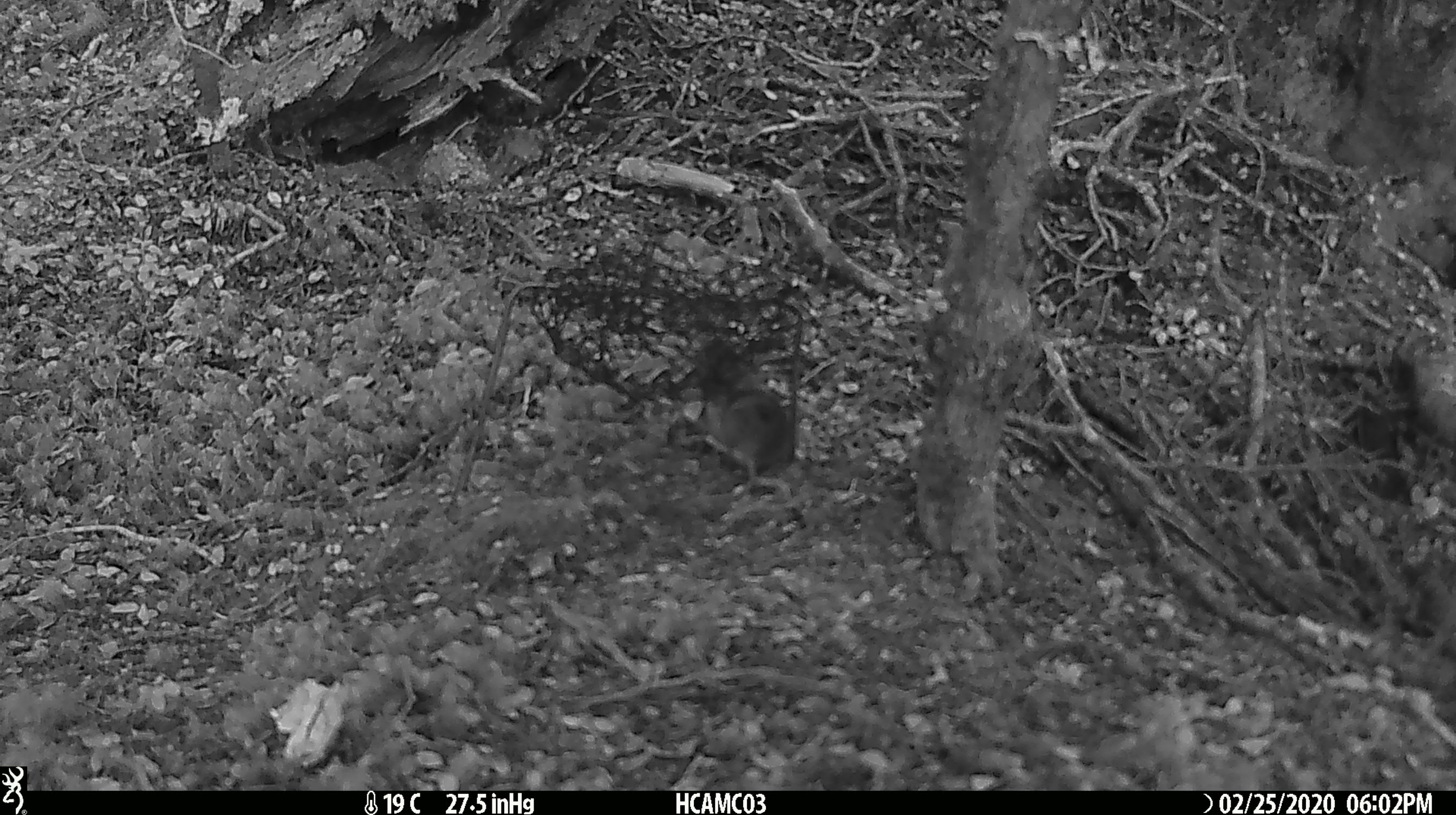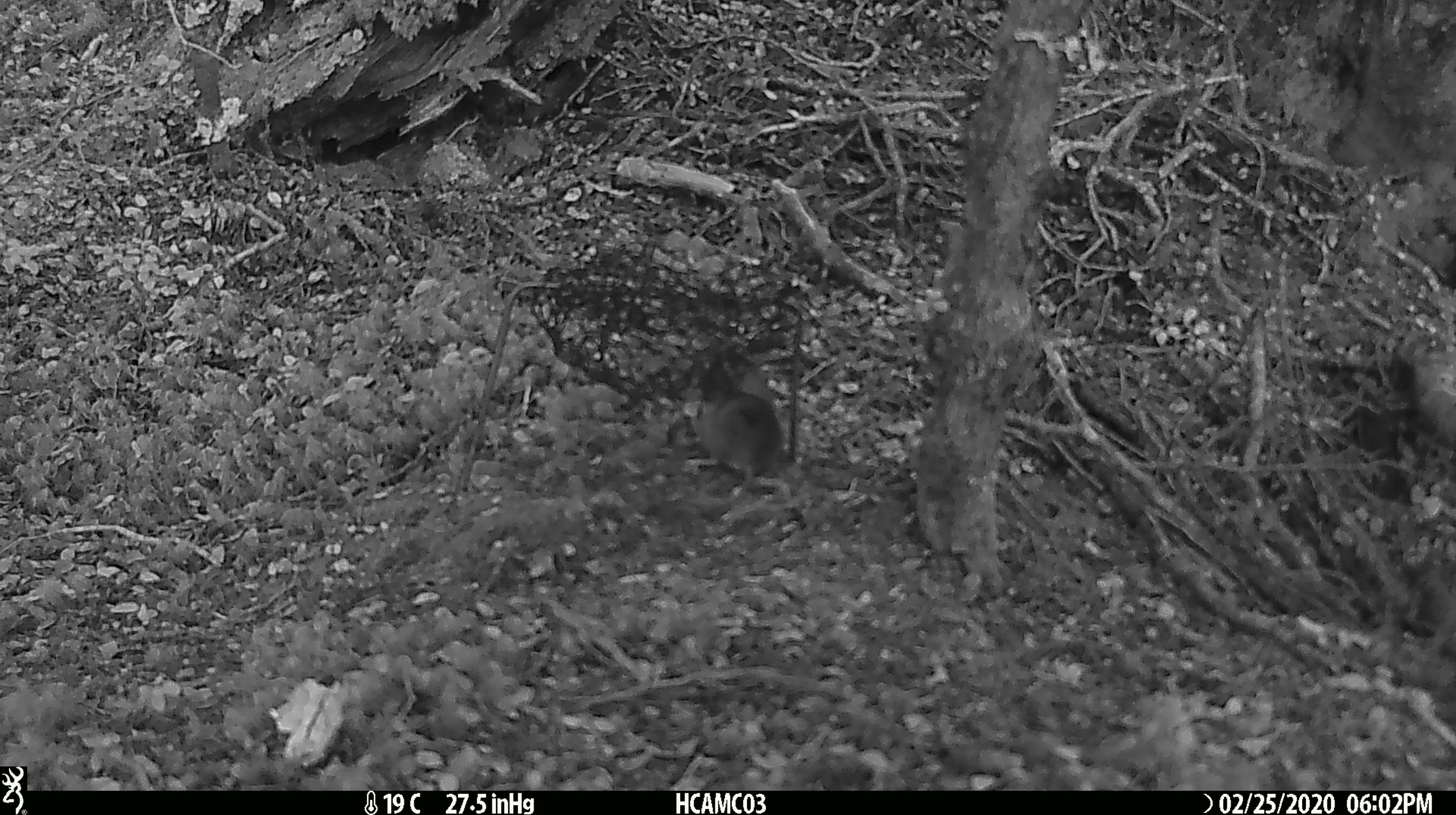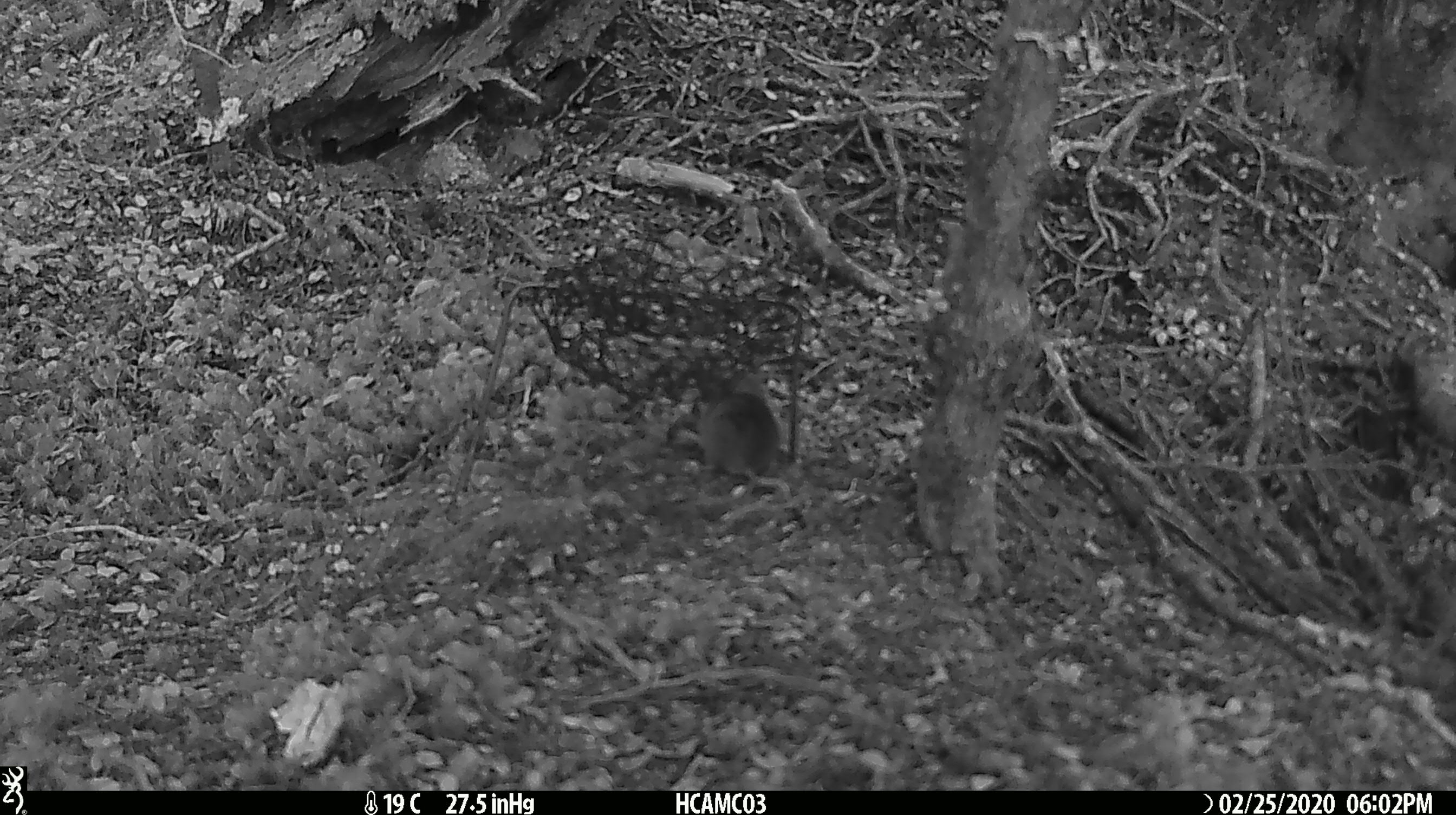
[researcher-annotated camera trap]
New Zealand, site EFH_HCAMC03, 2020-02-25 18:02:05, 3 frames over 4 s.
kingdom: Animalia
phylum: Chordata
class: Mammalia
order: Rodentia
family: Muridae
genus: Mus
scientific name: Mus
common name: mouse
Mouse (Mus).